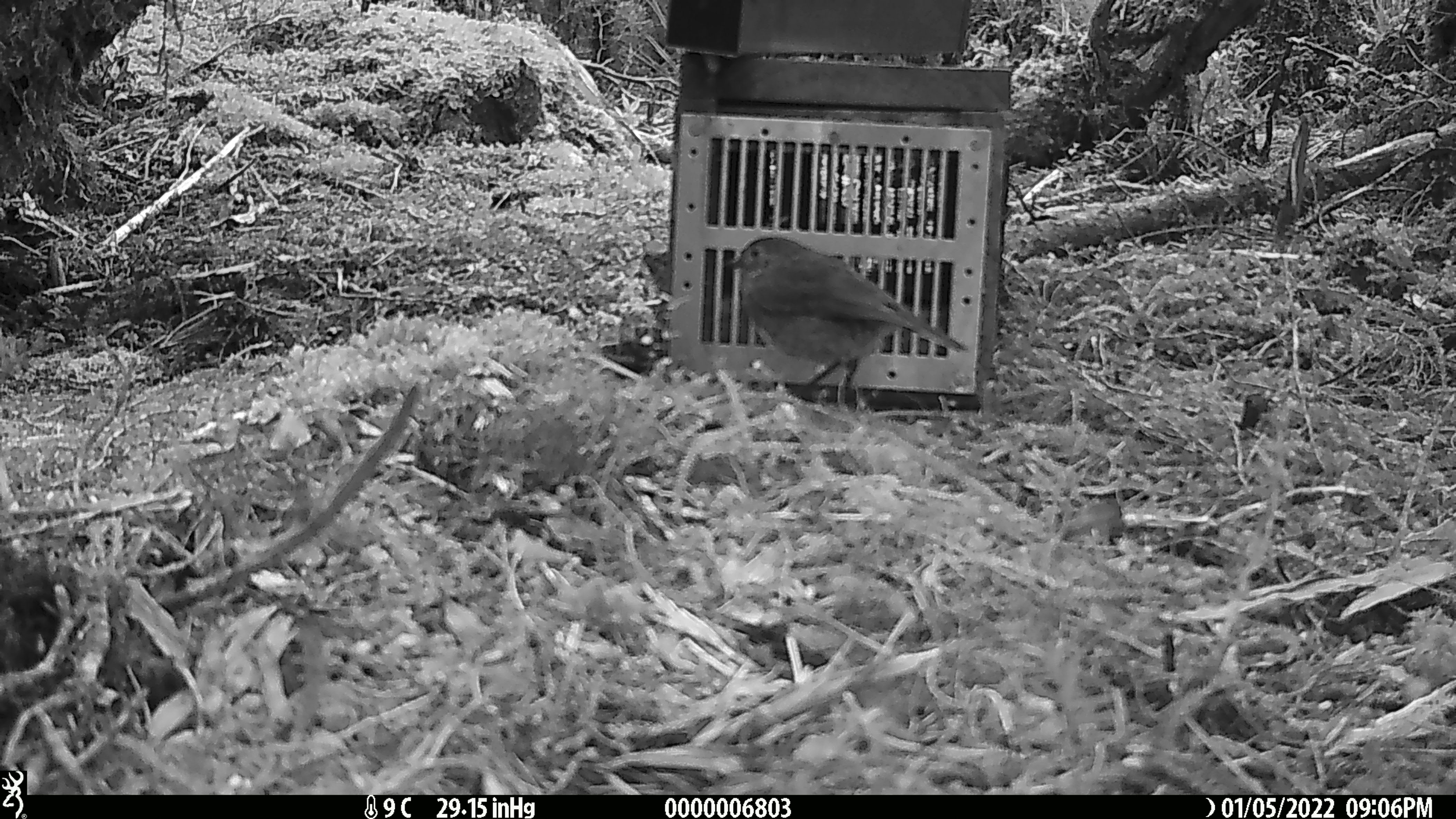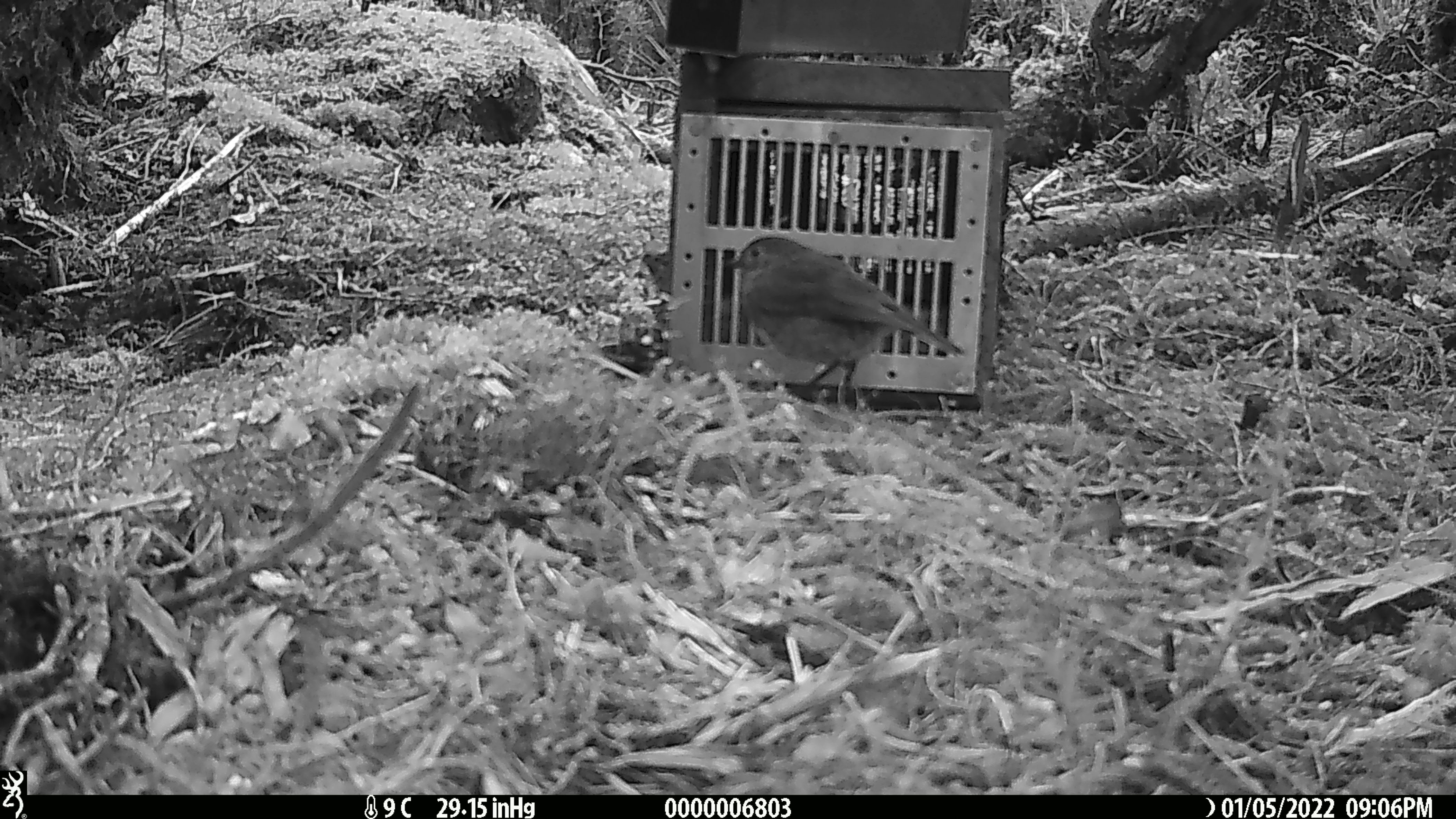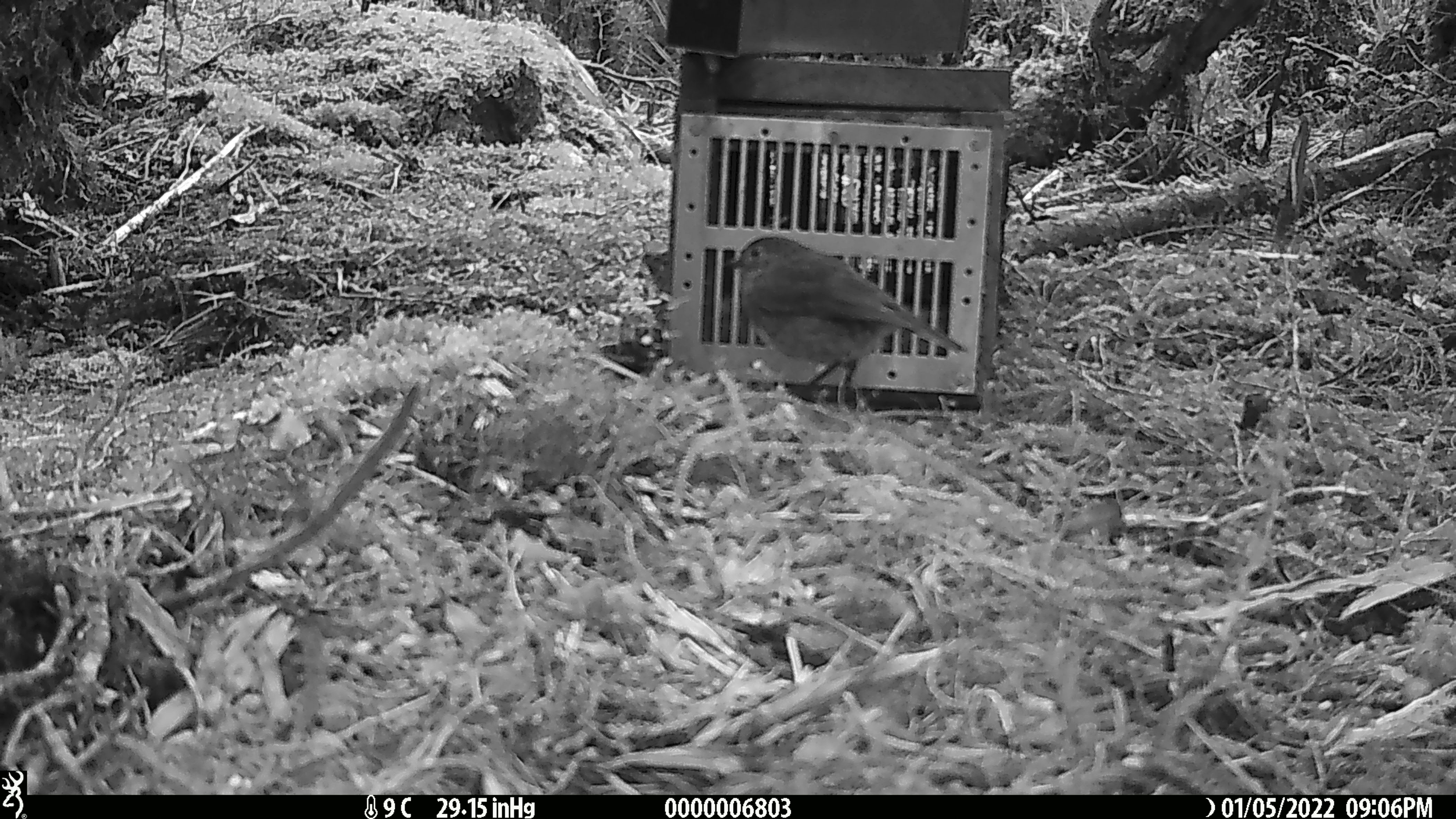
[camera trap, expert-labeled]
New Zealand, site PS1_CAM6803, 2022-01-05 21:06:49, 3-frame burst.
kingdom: Animalia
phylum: Chordata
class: Aves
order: Passeriformes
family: Petroicidae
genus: Petroica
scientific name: Petroica australis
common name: new zealand robin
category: robin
Robin (new zealand robin) (Petroica australis).